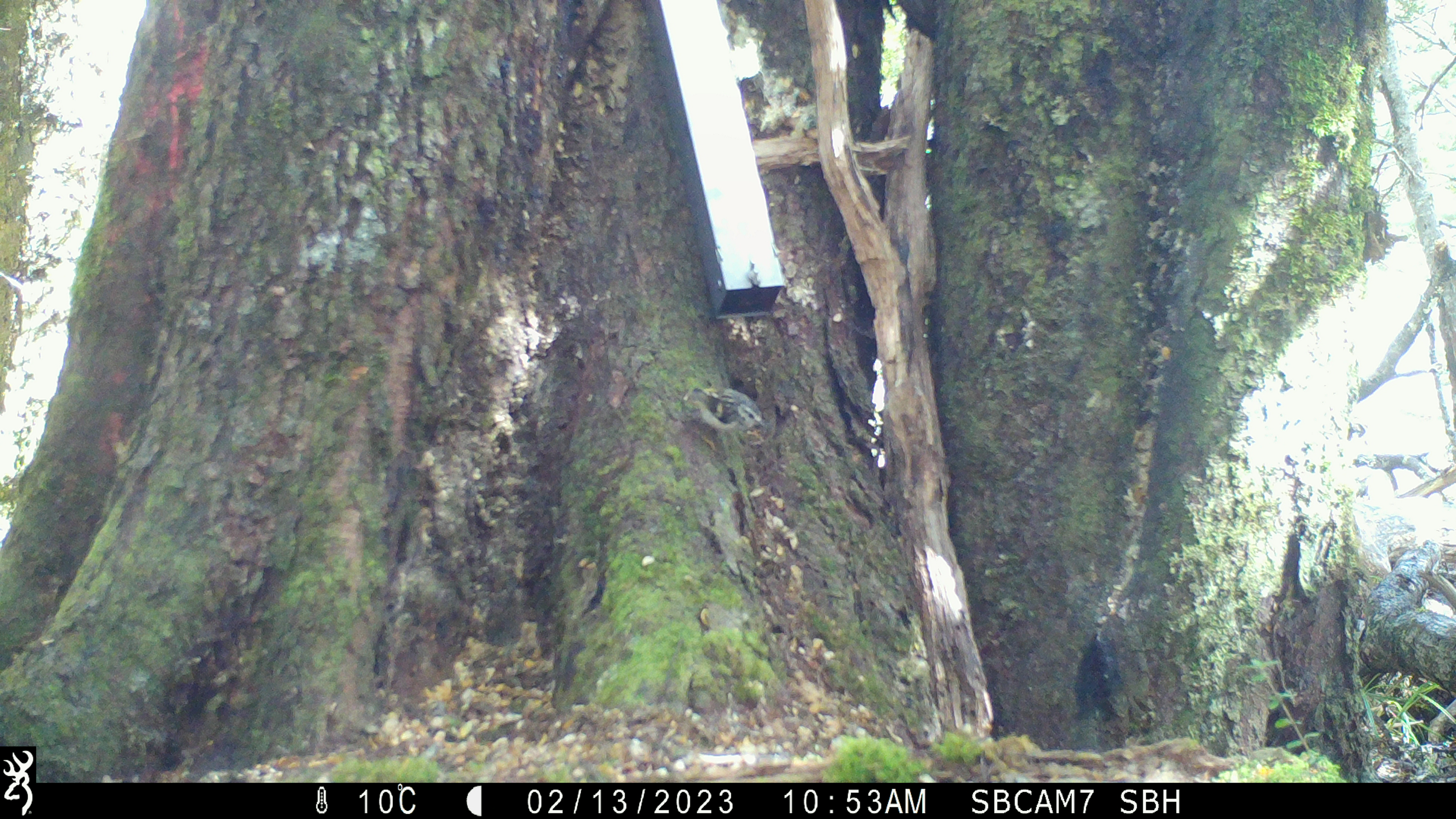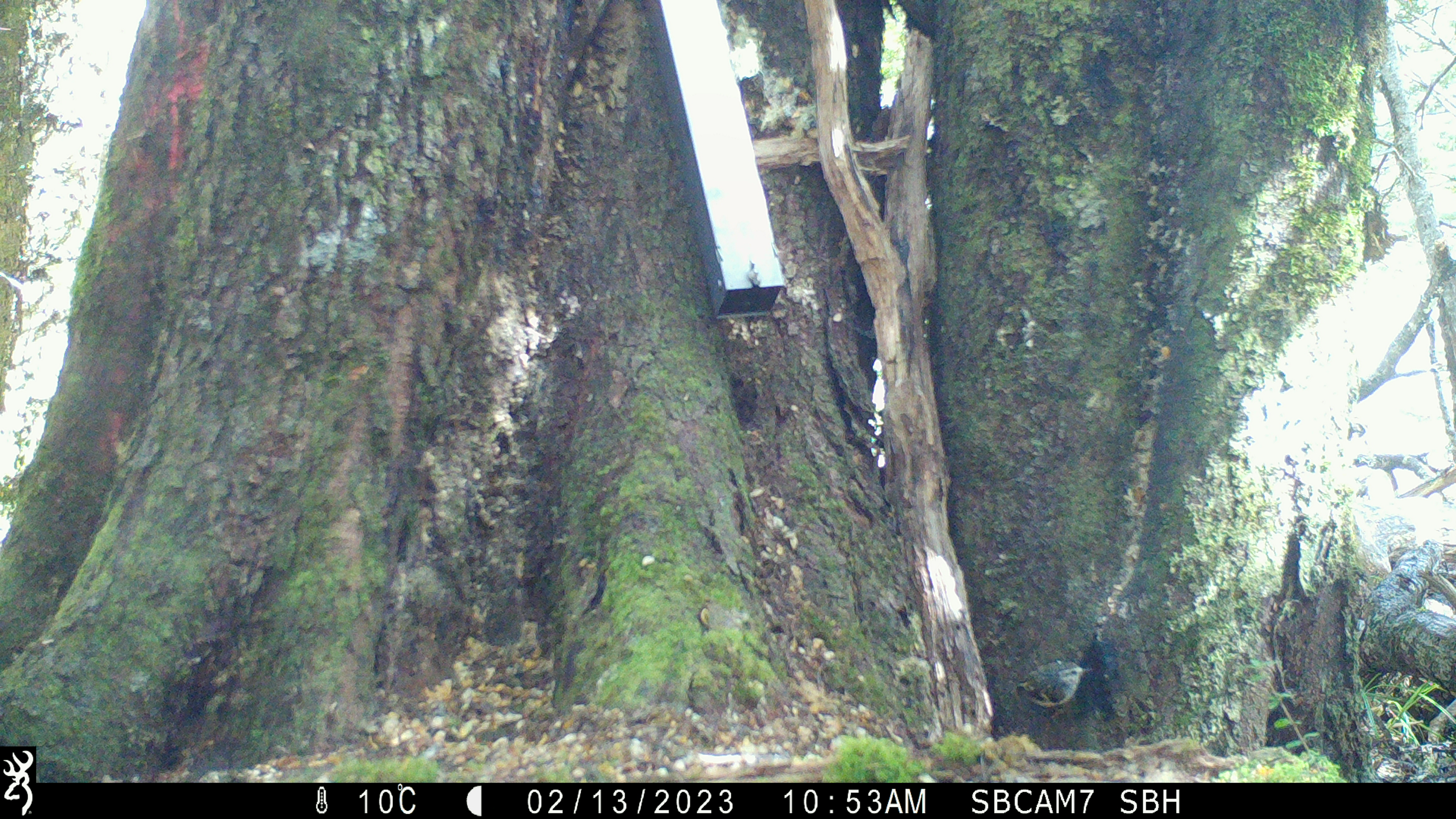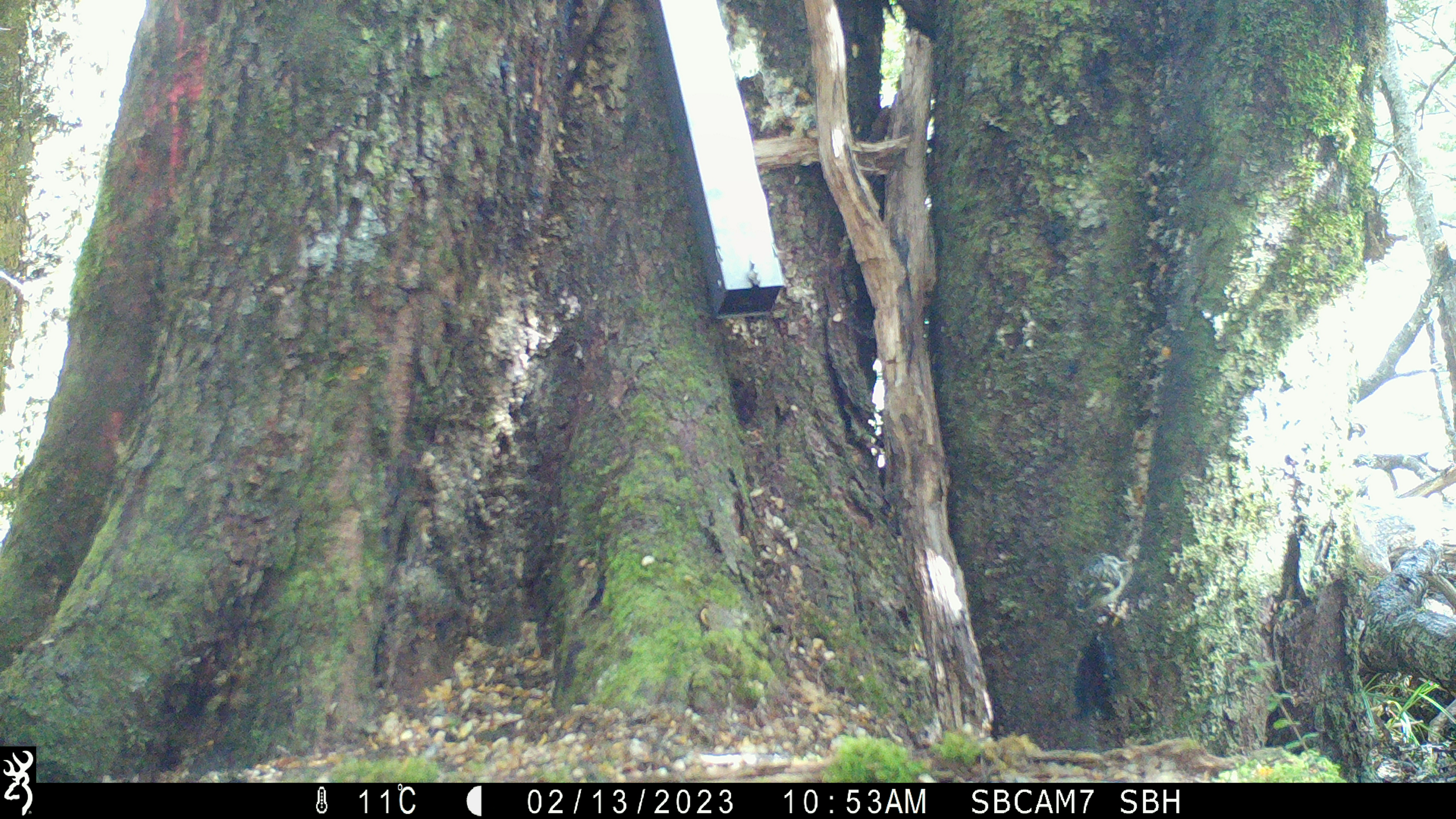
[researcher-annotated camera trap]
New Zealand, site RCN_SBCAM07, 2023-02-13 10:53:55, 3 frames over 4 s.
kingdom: Animalia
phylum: Chordata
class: Aves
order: Passeriformes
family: Acanthisittidae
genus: Acanthisitta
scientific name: Acanthisitta chloris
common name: rifleman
Rifleman (Acanthisitta chloris).